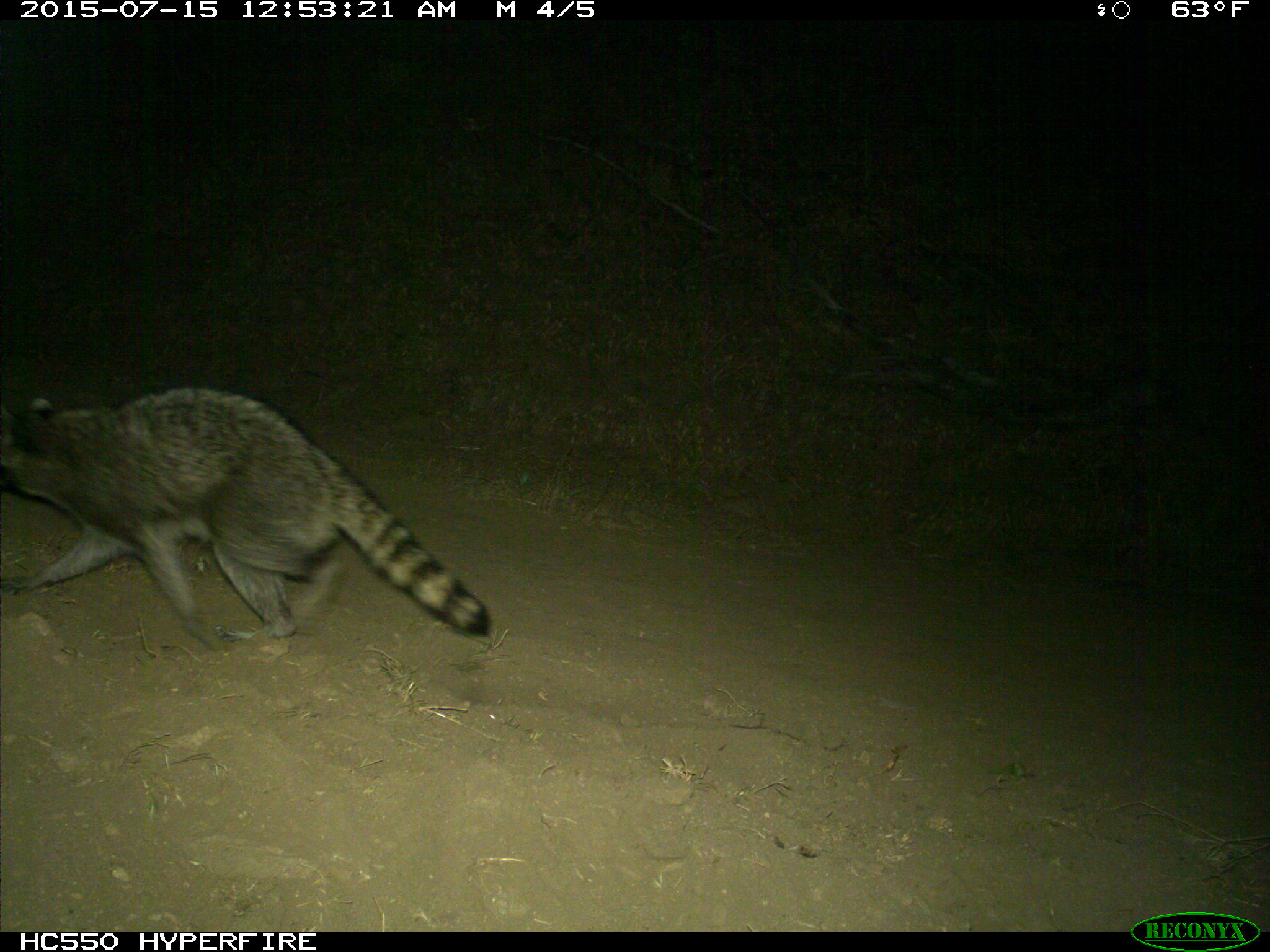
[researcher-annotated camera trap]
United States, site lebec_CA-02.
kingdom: Animalia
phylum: Chordata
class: Mammalia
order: Carnivora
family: Procyonidae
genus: Procyon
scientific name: Procyon lotor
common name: common raccoon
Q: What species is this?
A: Procyon lotor (common raccoon).